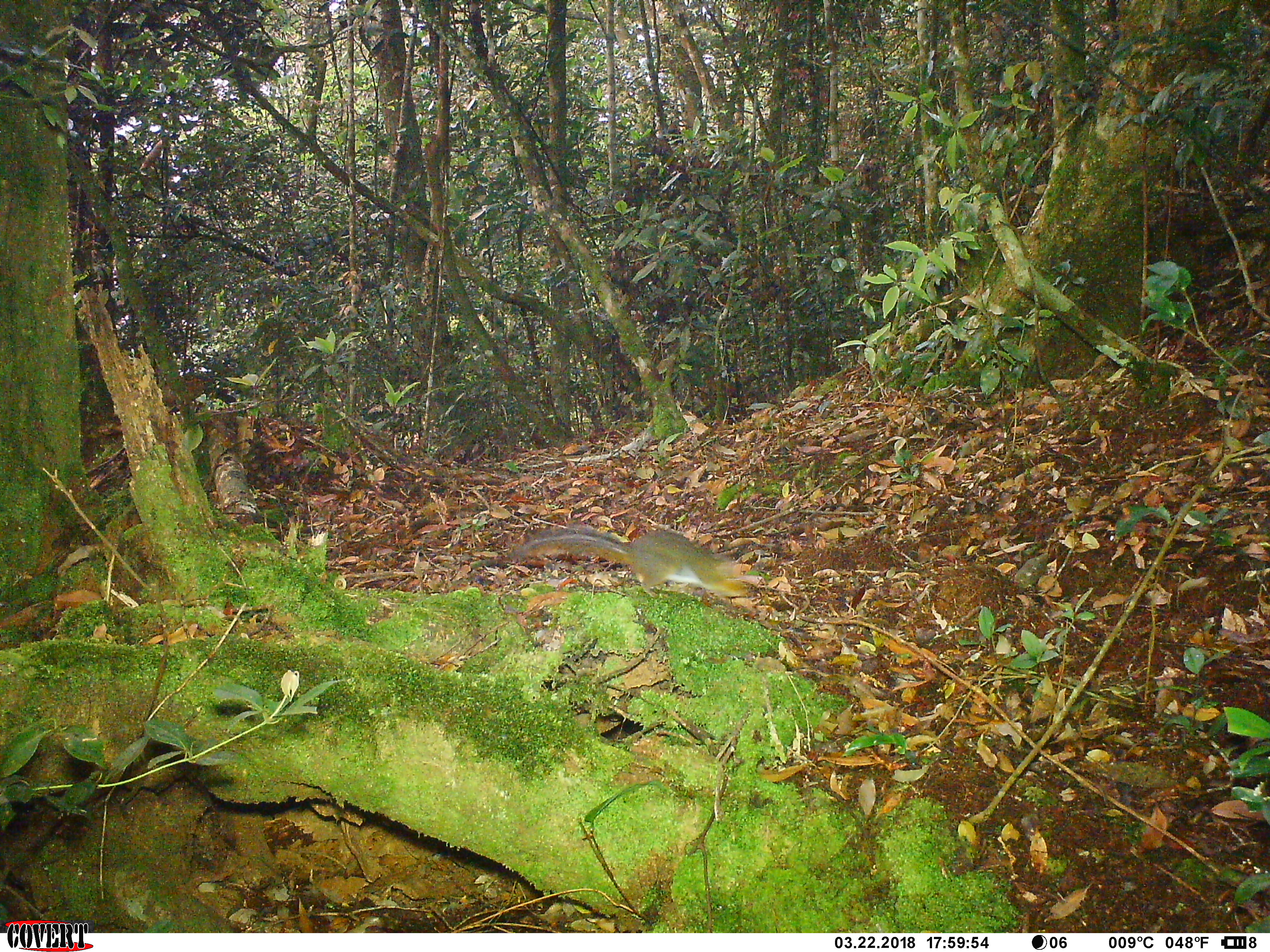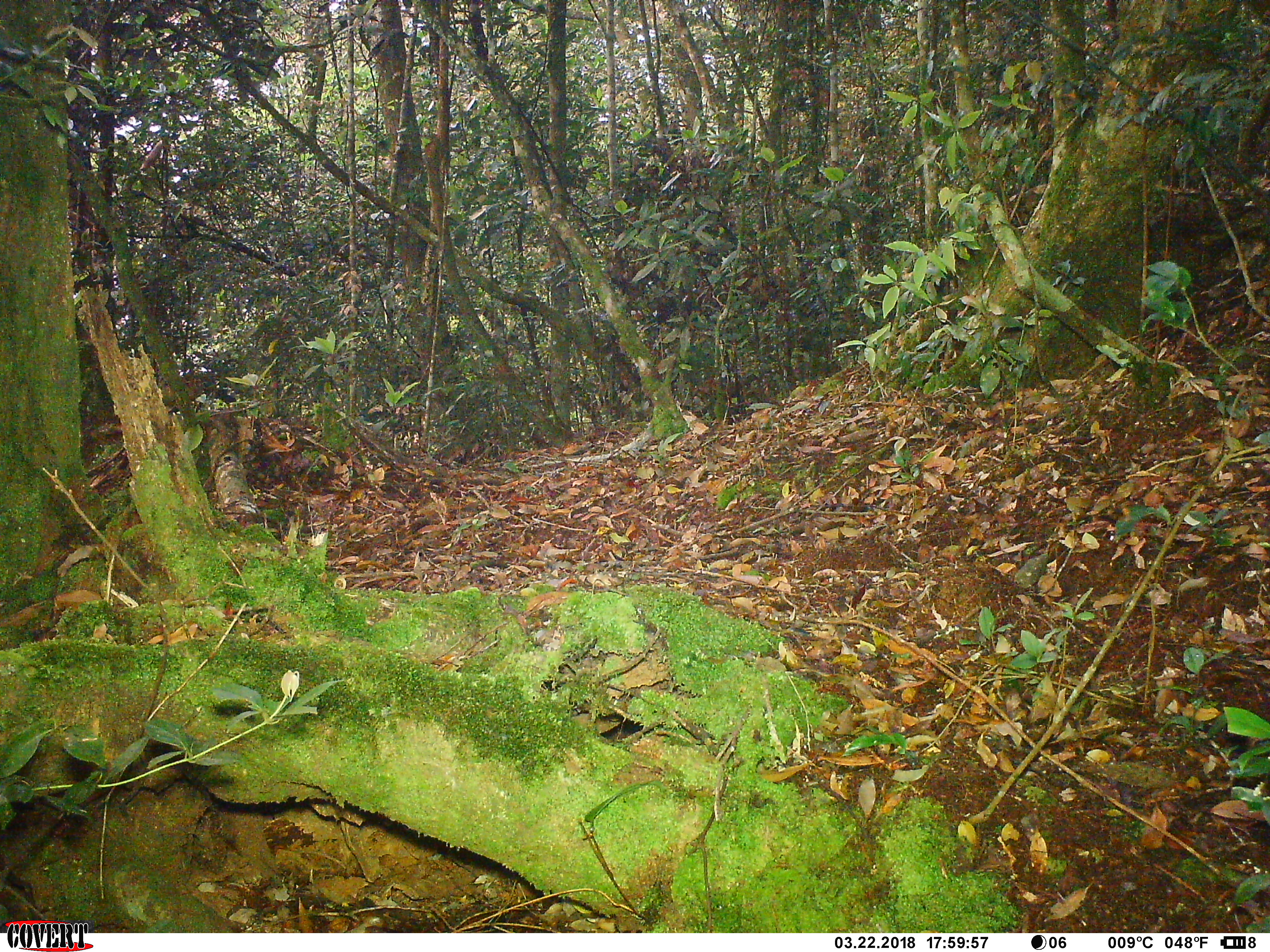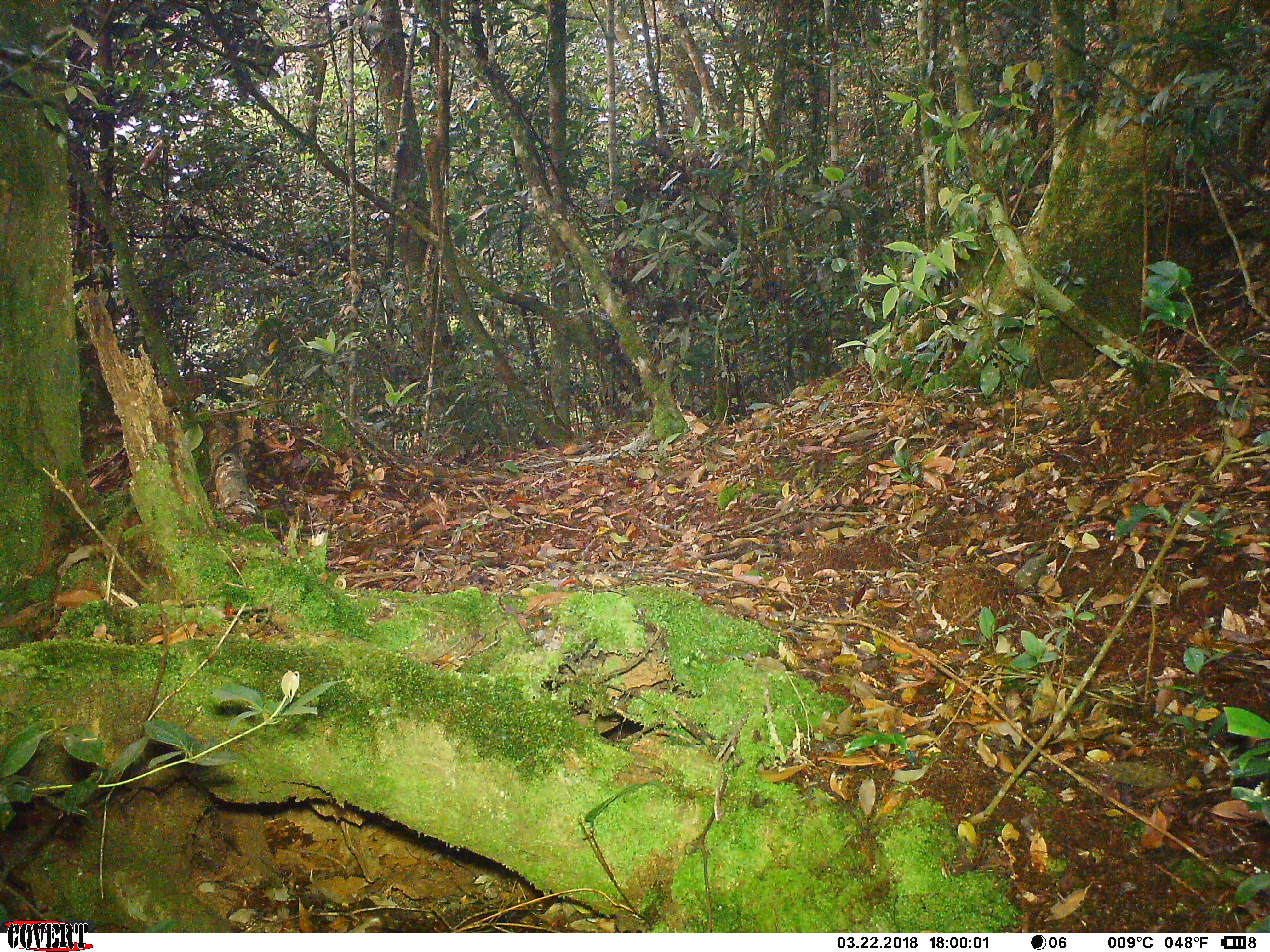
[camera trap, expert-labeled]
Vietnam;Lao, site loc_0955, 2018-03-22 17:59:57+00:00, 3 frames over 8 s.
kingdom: Animalia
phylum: Chordata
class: Mammalia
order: Rodentia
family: Sciuridae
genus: Dremomys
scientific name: Dremomys rufigenis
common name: red-cheeked squirrel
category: red cheeked squirrel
Red cheeked squirrel (red-cheeked squirrel) (Dremomys rufigenis). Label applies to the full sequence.